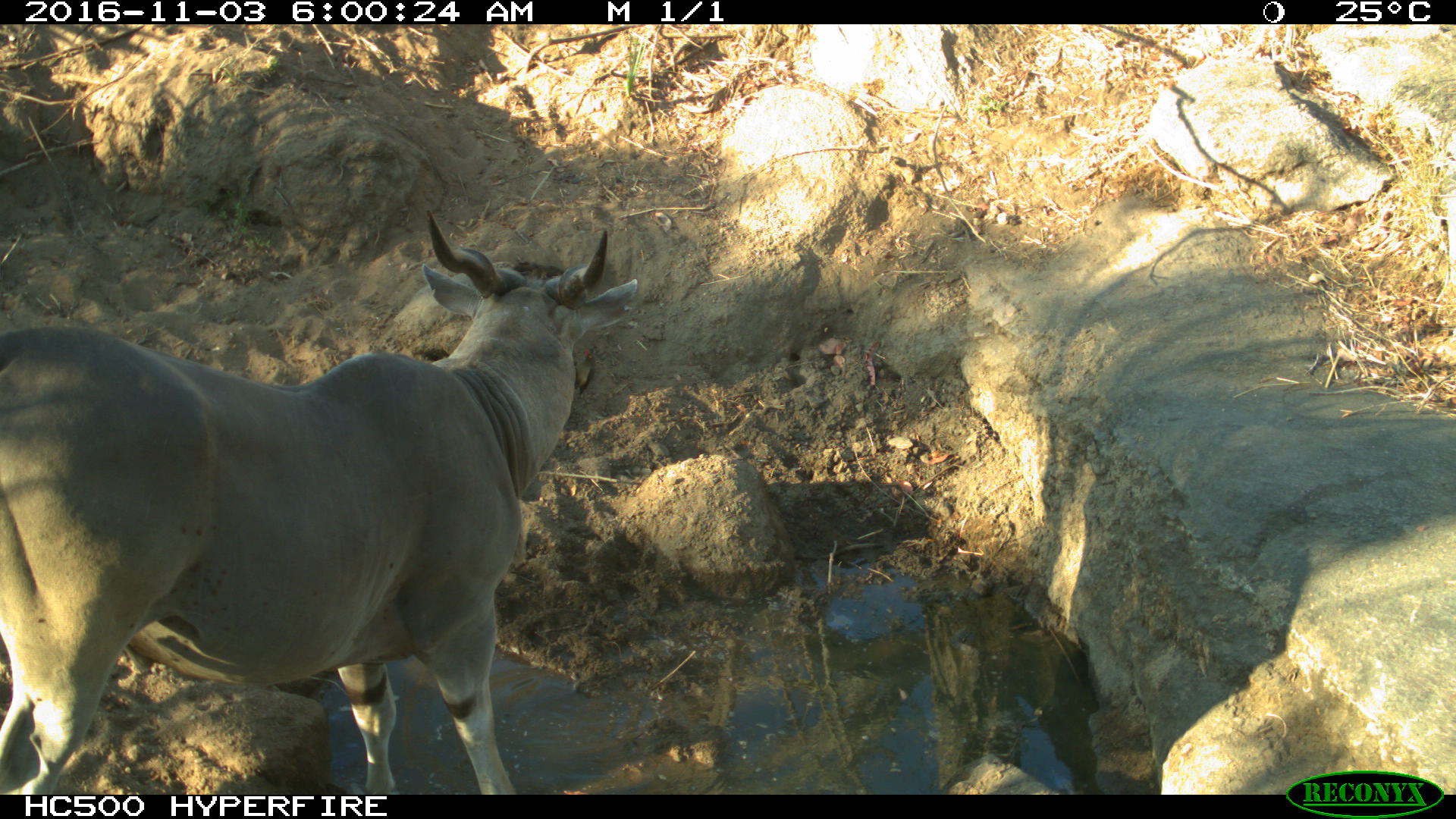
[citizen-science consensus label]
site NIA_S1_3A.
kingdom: Animalia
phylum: Chordata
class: Mammalia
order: Artiodactyla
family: Bovidae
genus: Tragelaphus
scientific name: Tragelaphus oryx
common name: eland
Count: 1.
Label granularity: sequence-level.